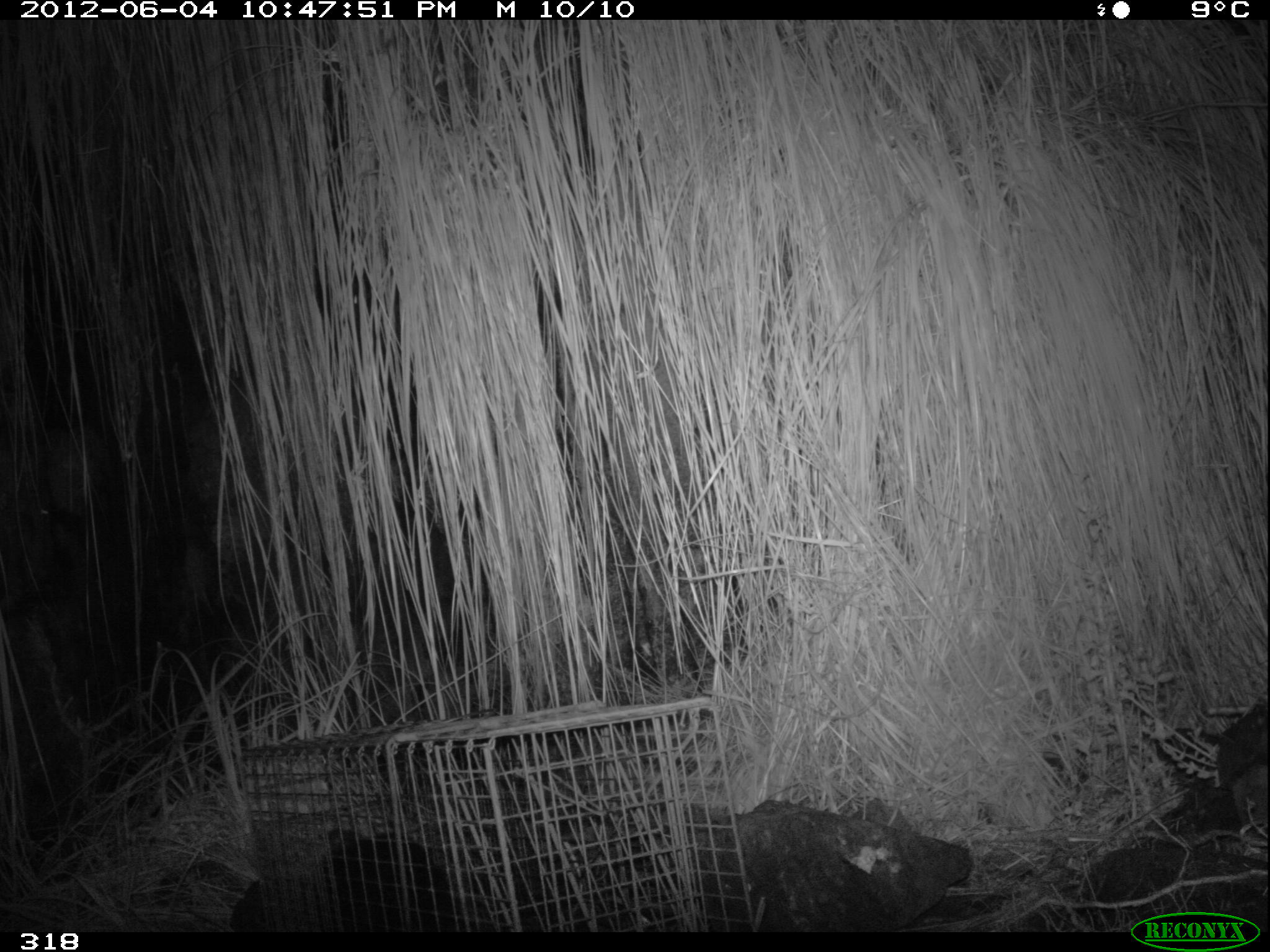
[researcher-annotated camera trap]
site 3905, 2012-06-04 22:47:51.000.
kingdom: Animalia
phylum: Chordata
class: Mammalia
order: Didelphimorphia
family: Didelphidae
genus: Didelphis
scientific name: Didelphis pernigra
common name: andean white-eared opossum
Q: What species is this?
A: Didelphis pernigra (andean white-eared opossum).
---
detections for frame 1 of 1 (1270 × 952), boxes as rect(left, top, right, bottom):
didelphis pernigra: rect(290, 824, 463, 932)